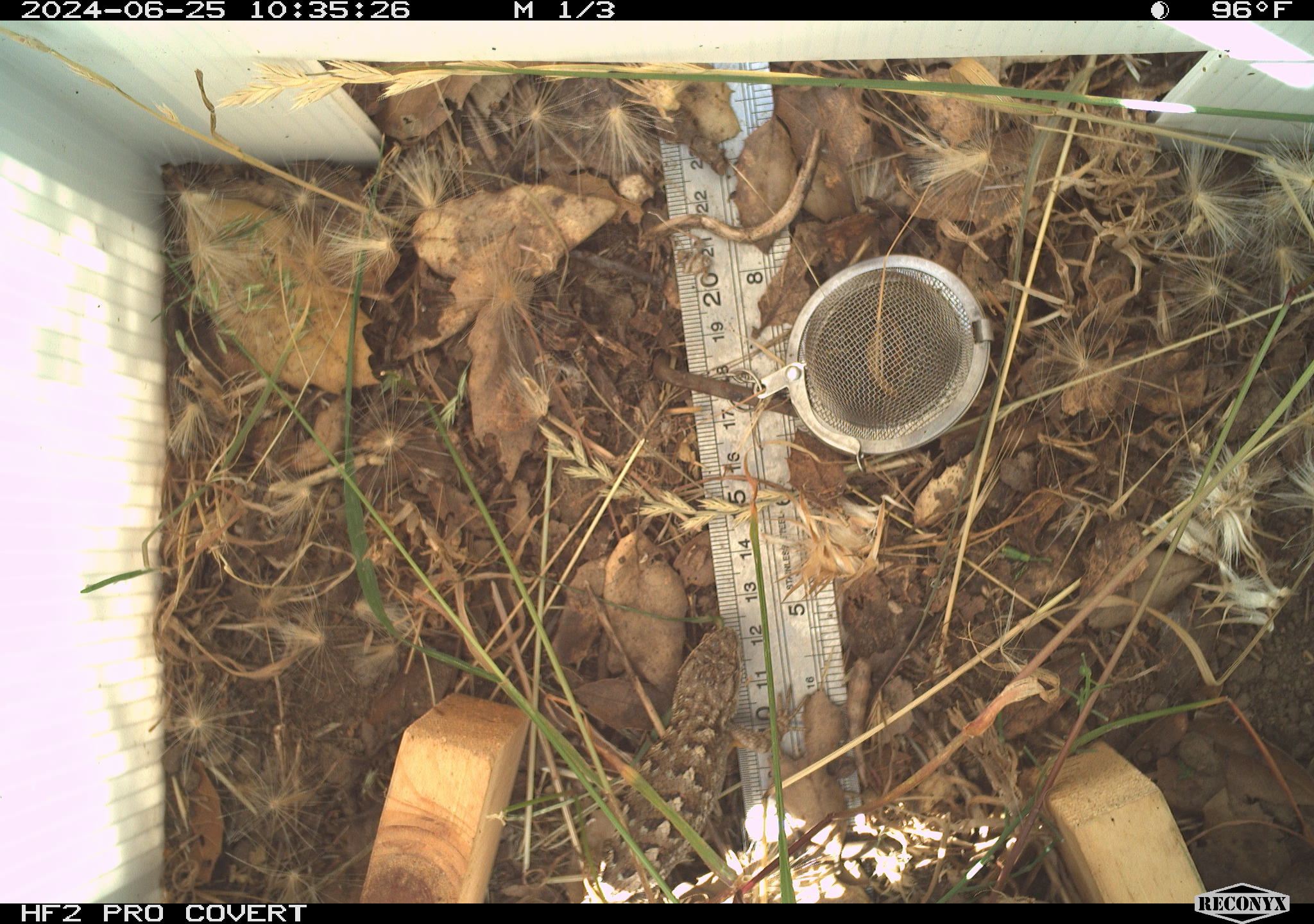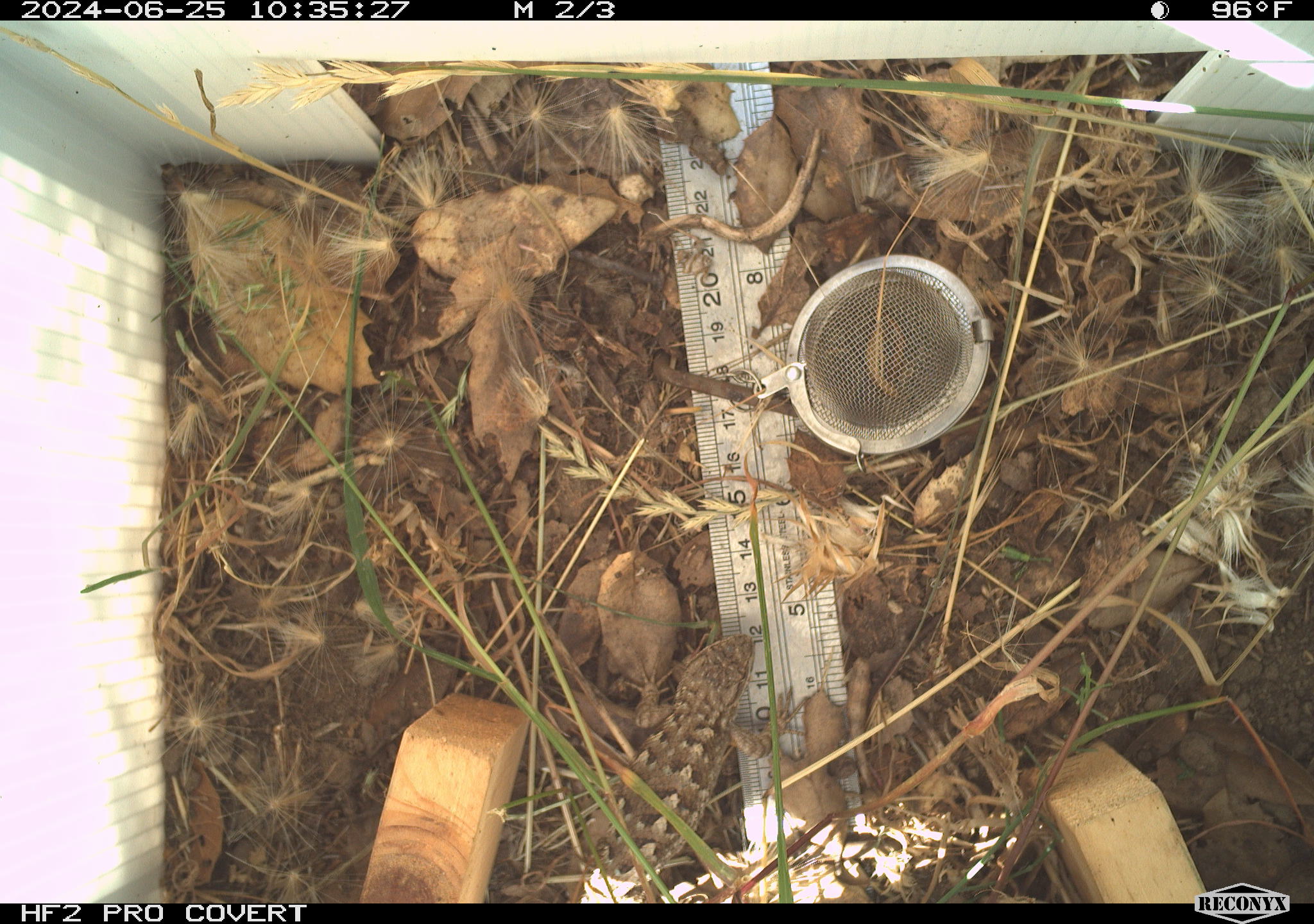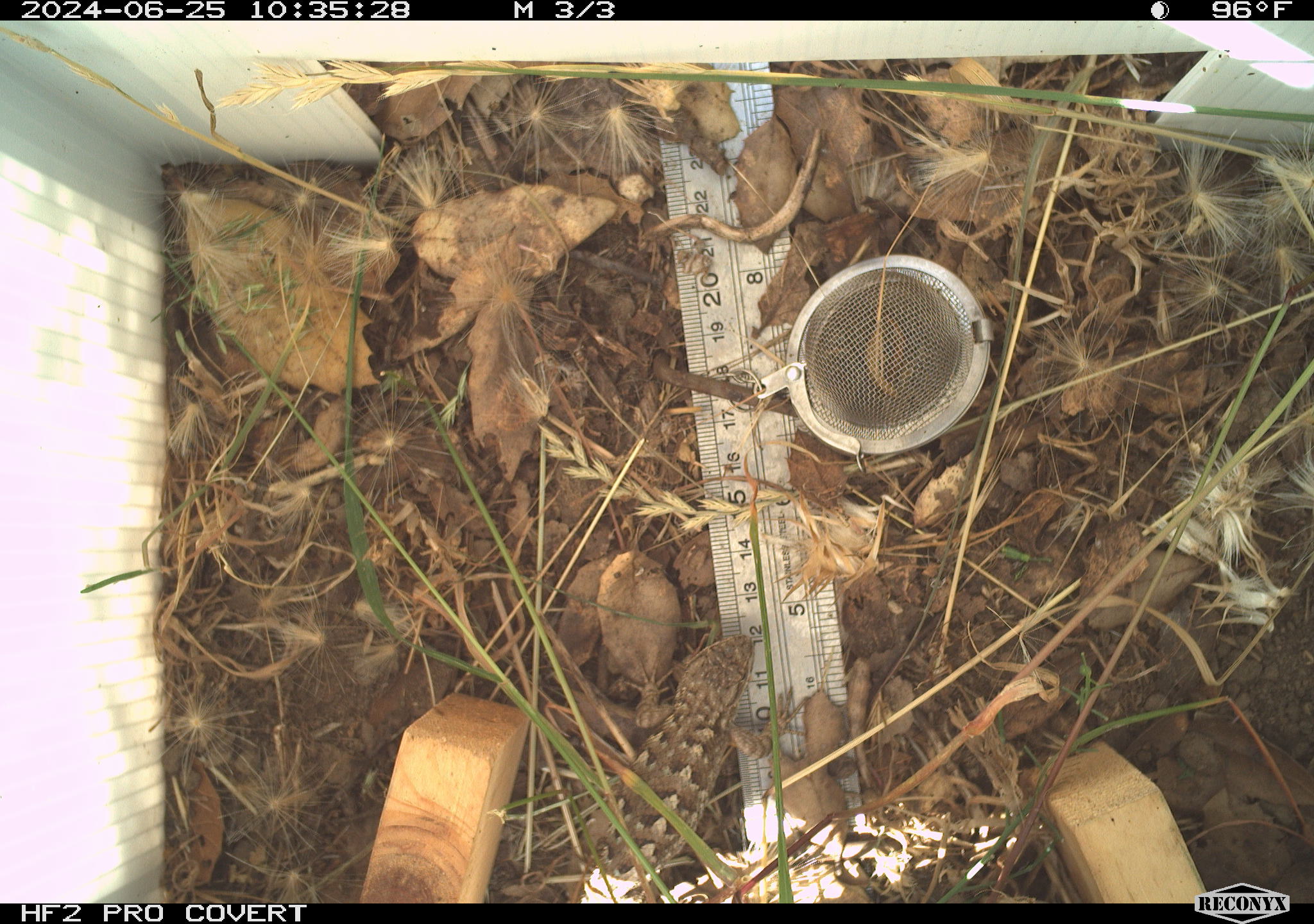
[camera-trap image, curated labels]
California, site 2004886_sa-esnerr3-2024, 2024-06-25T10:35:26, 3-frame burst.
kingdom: Animalia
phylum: Chordata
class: Reptilia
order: Squamata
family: Phrynosomatidae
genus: Sceloporus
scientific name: Sceloporus occidentalis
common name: western fence lizard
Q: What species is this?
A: Western fence lizard (Sceloporus occidentalis).